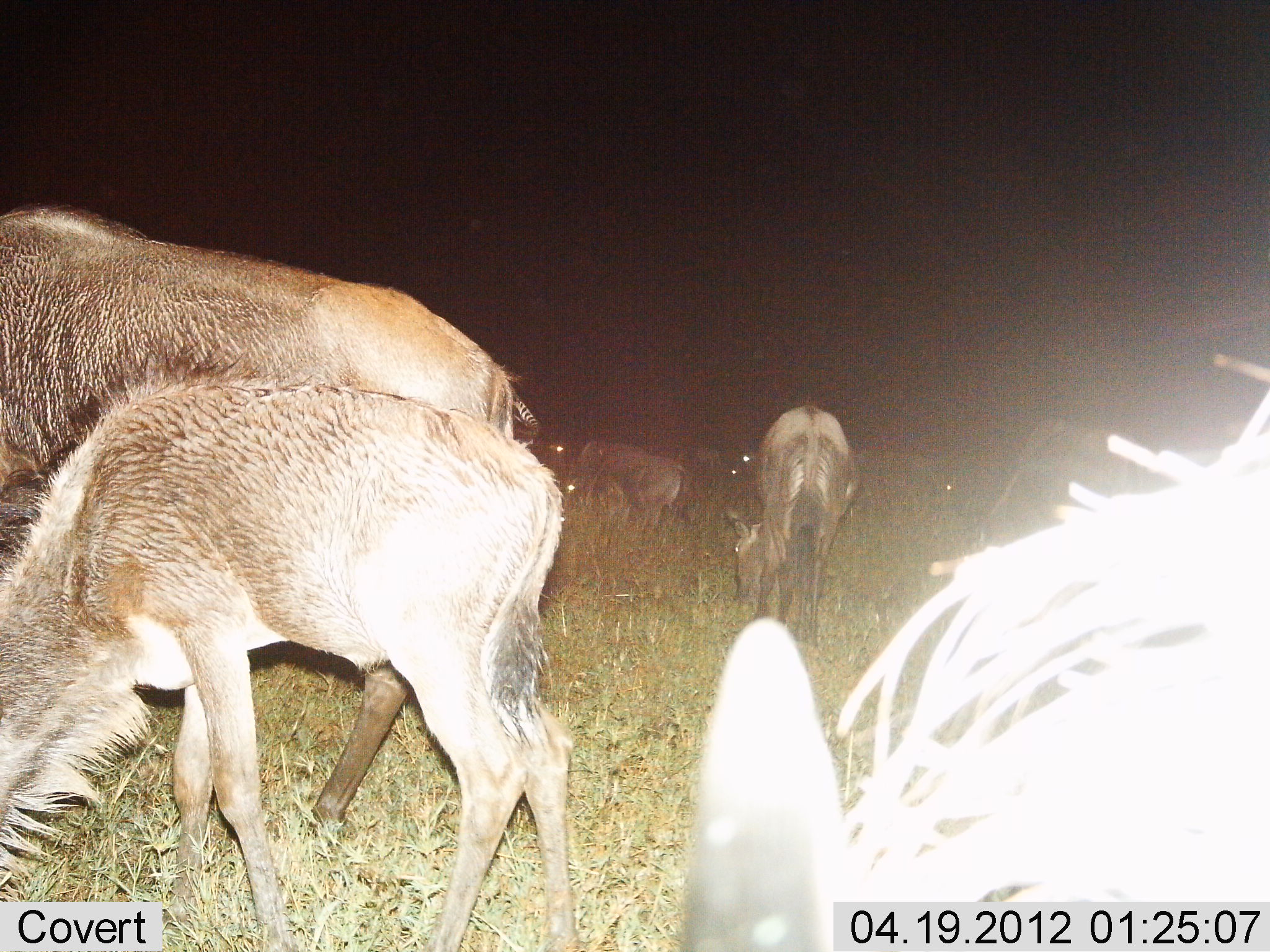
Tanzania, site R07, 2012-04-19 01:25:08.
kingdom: Animalia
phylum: Chordata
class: Mammalia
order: Artiodactyla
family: Bovidae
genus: Connochaetes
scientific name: Connochaetes taurinus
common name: blue wildebeest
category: wildebeest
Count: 5.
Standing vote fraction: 37%.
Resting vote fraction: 17%.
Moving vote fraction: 7%.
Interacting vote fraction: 3%.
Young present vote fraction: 57%.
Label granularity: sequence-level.